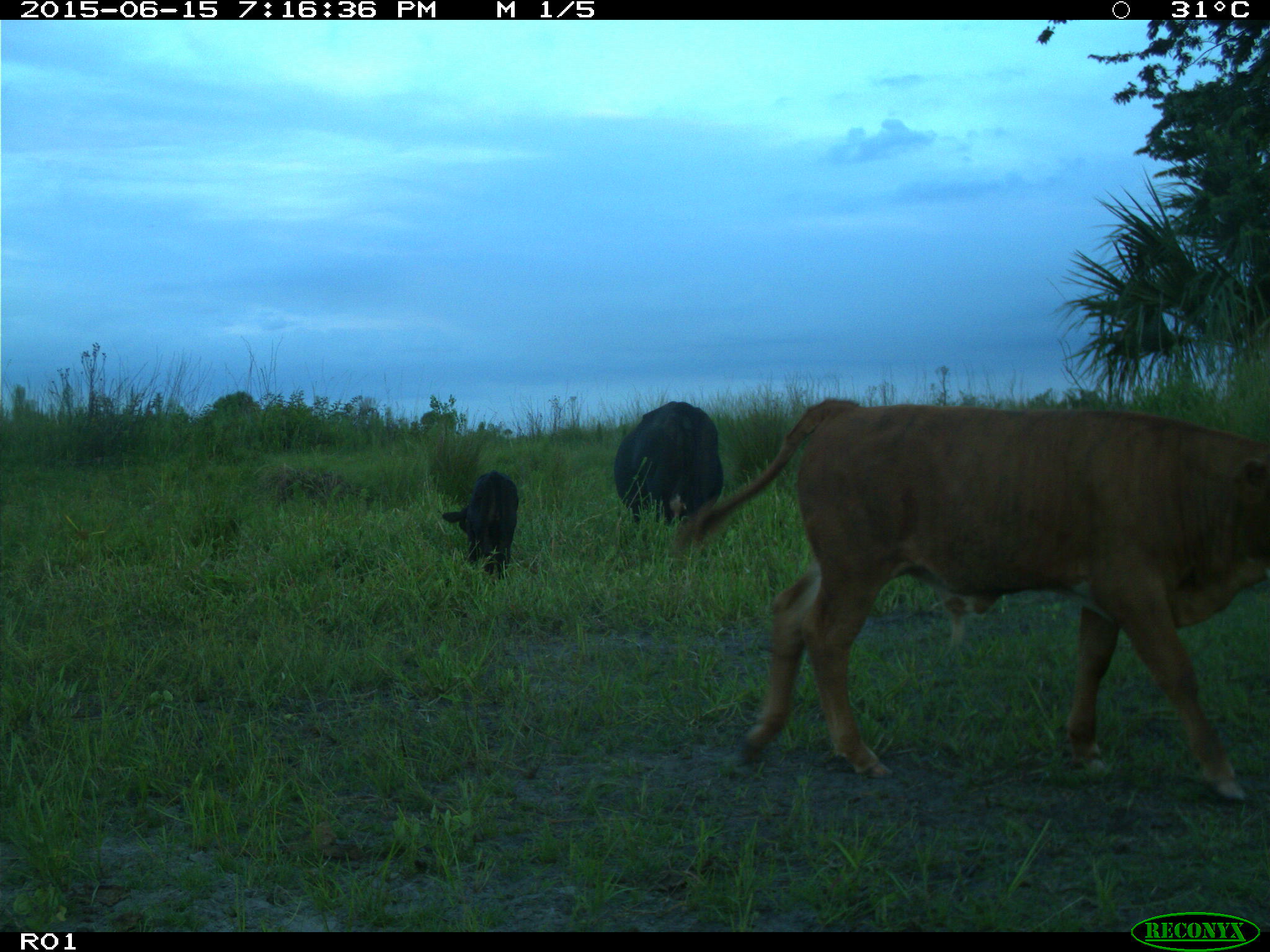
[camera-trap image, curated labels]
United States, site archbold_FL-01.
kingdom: Animalia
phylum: Chordata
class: Mammalia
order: Artiodactyla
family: Bovidae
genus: Bos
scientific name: Bos taurus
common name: domestic cow